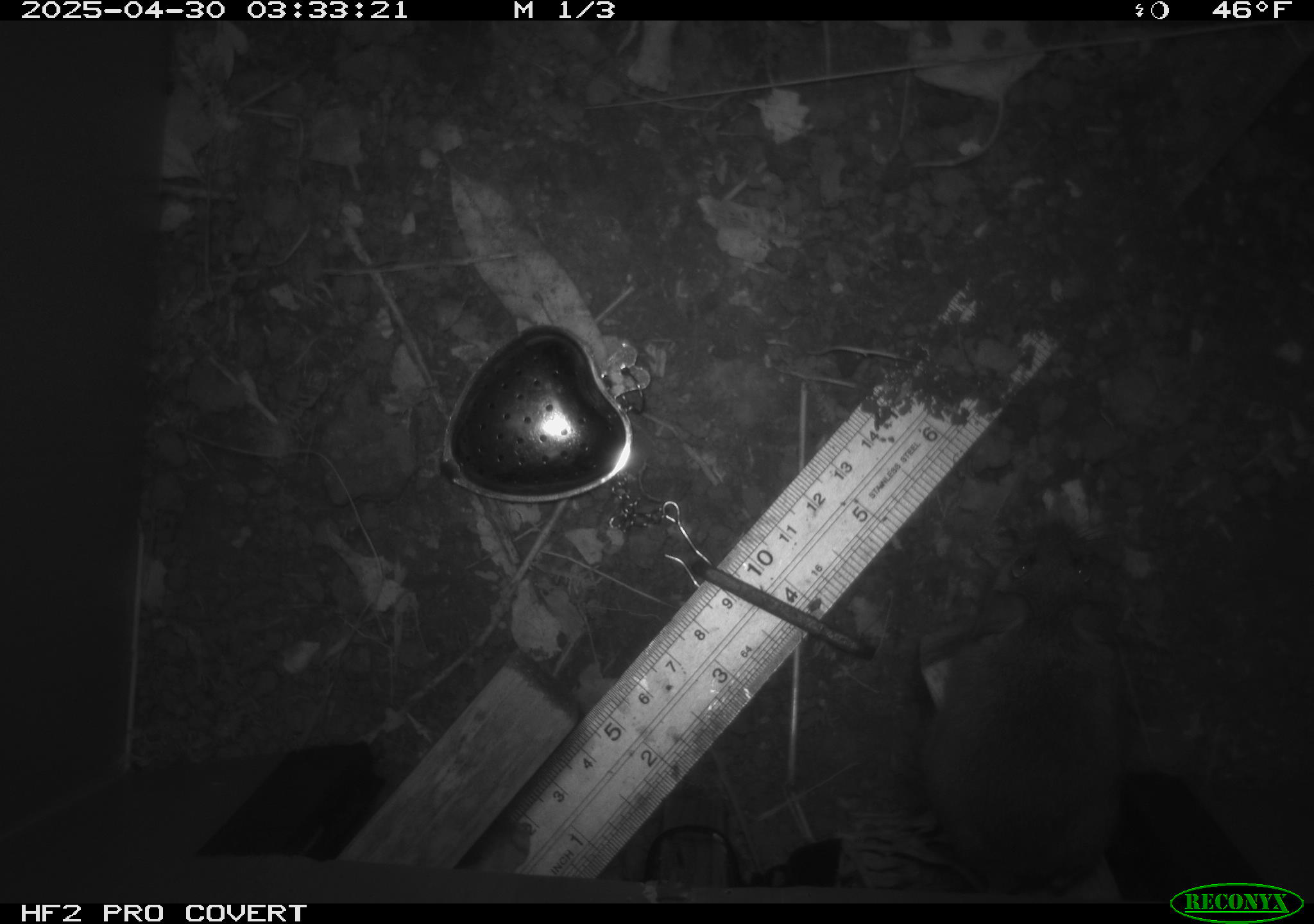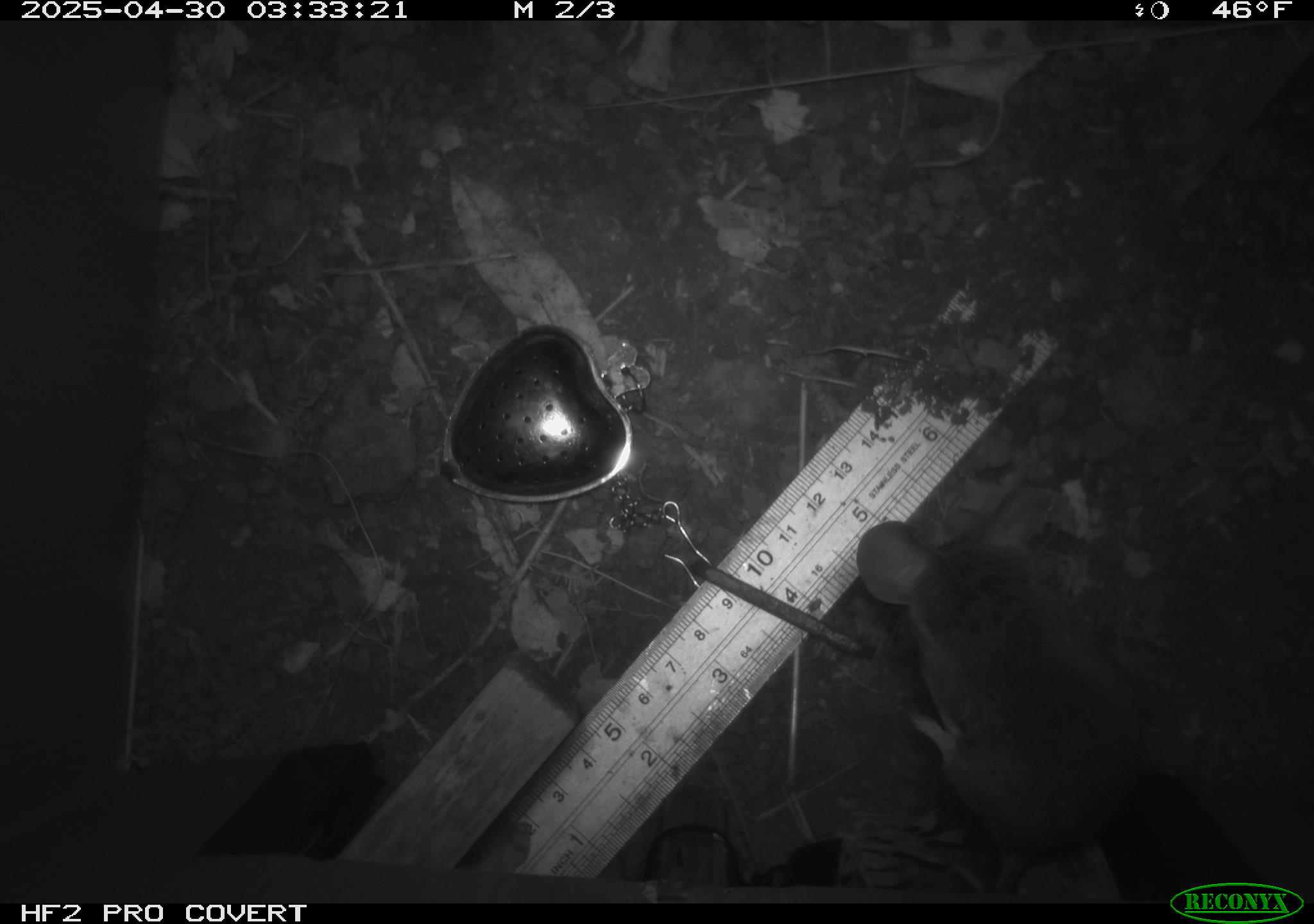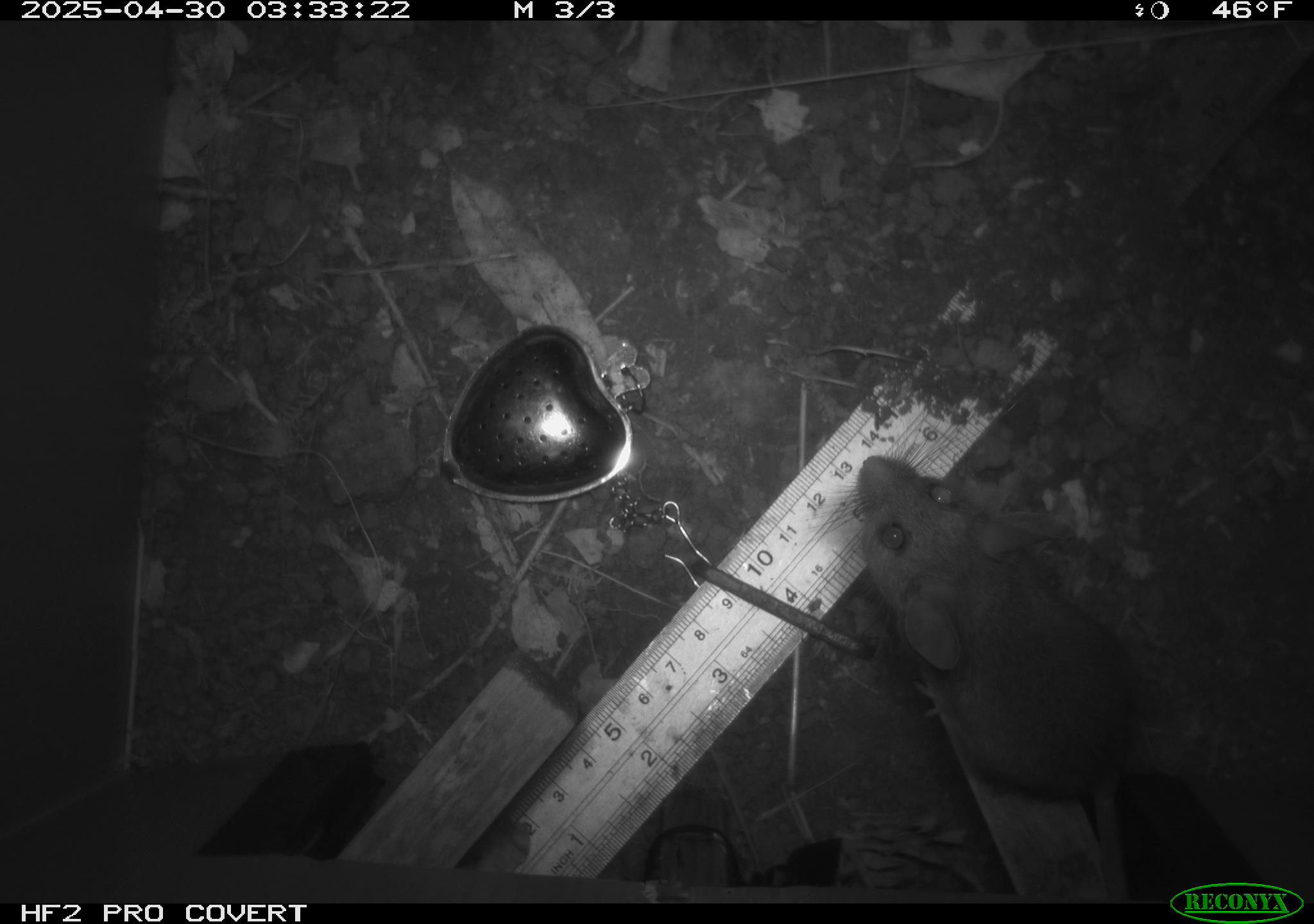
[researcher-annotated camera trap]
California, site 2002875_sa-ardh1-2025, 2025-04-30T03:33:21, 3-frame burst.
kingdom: Animalia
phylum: Chordata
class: Mammalia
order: Rodentia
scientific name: Rodentia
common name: mouse species